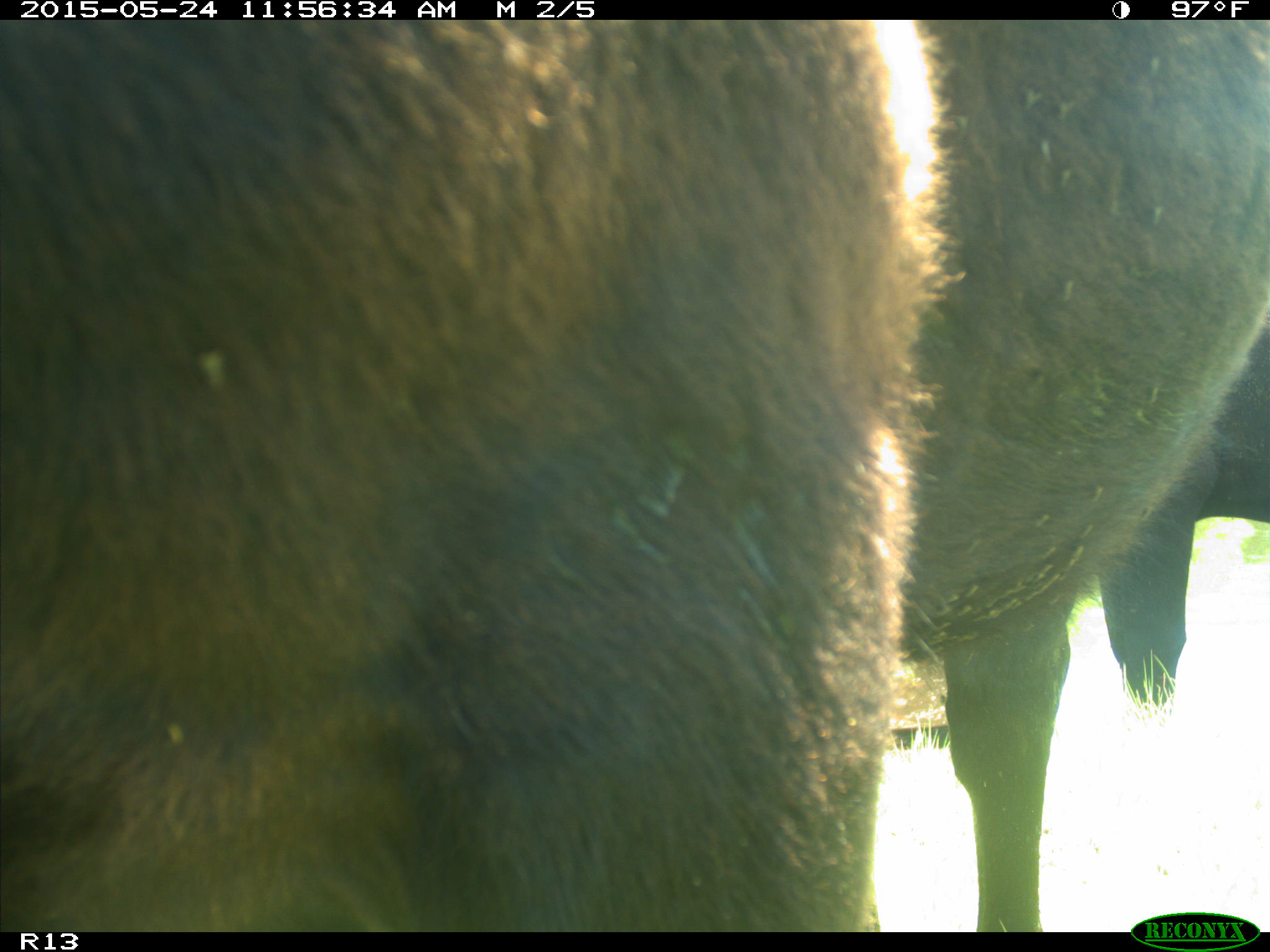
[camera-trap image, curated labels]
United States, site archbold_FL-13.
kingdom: Animalia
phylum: Chordata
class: Mammalia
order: Artiodactyla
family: Bovidae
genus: Bos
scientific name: Bos taurus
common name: domestic cow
Bos taurus (domestic cow).